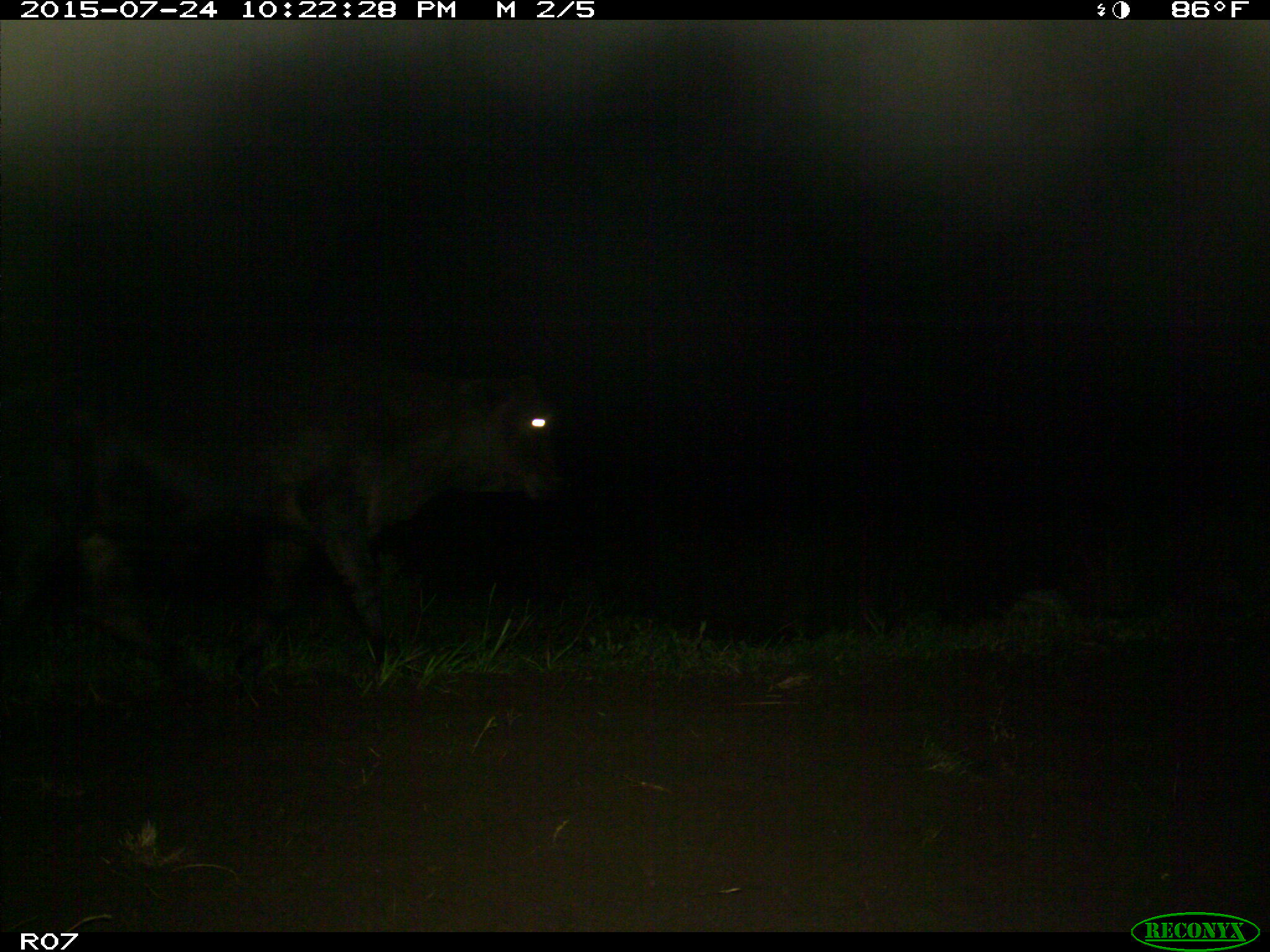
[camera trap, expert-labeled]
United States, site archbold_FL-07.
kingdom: Animalia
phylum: Chordata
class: Mammalia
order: Artiodactyla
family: Bovidae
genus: Bos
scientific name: Bos taurus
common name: domestic cow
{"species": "Bos taurus (domestic cow)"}